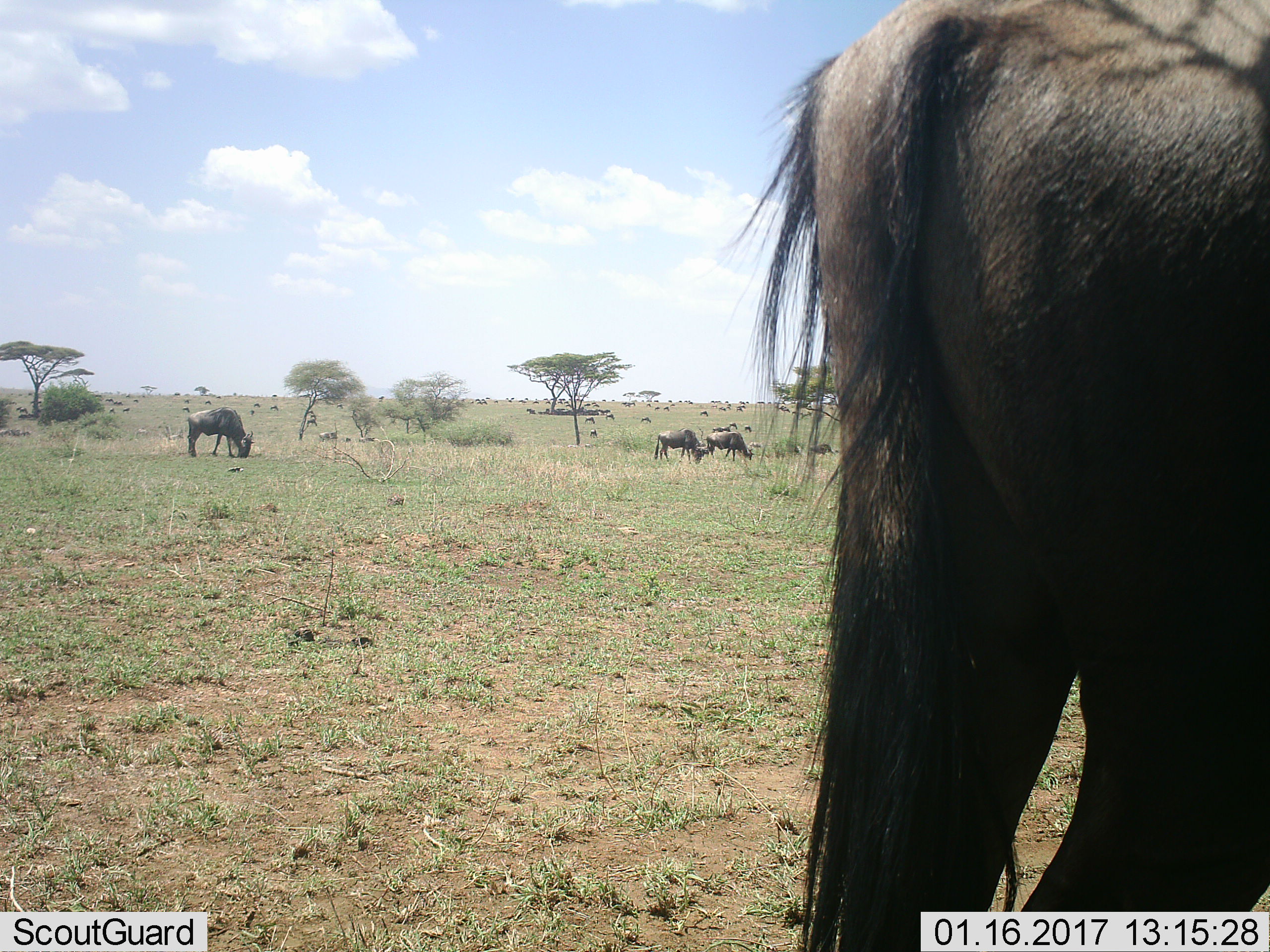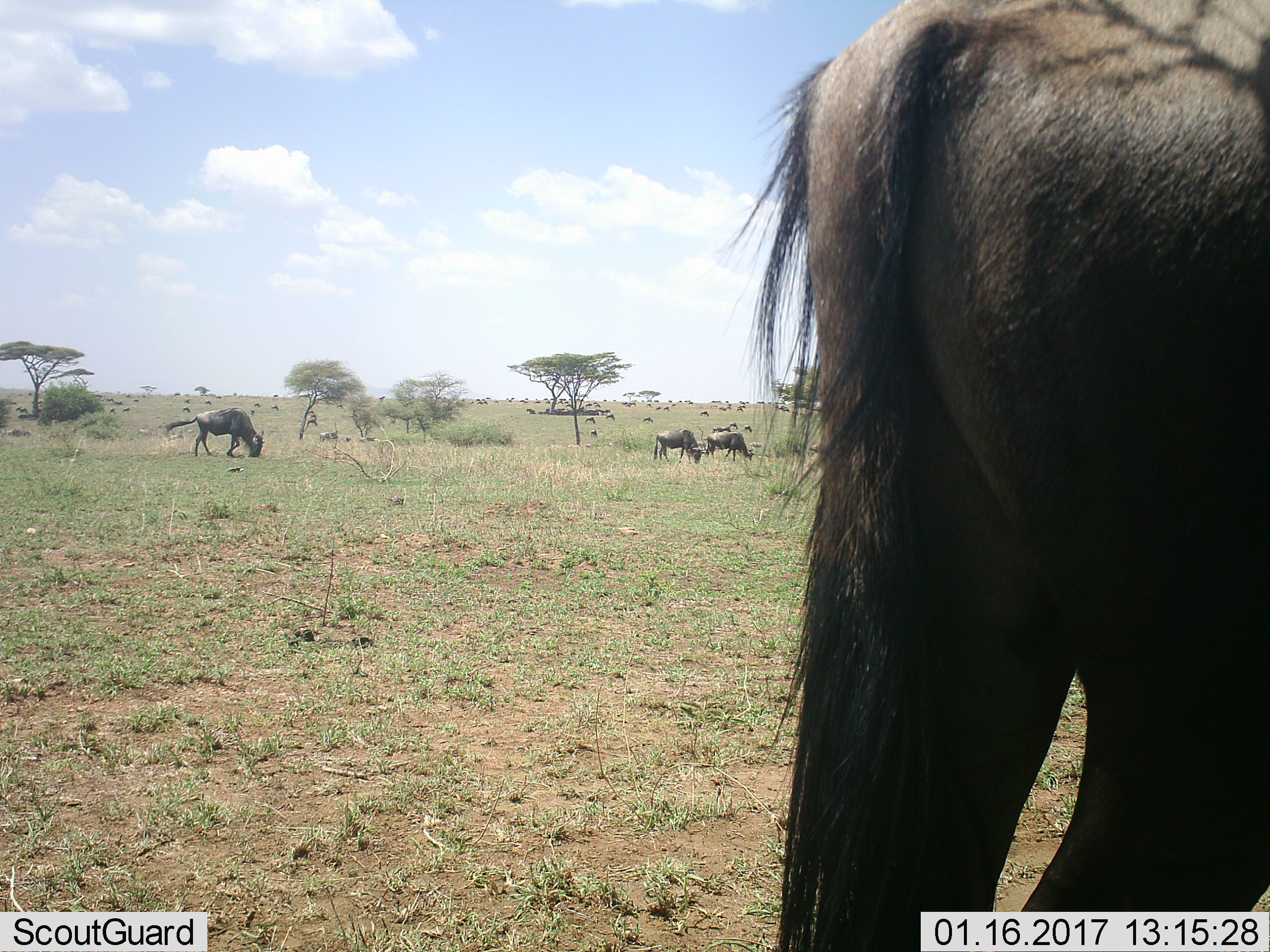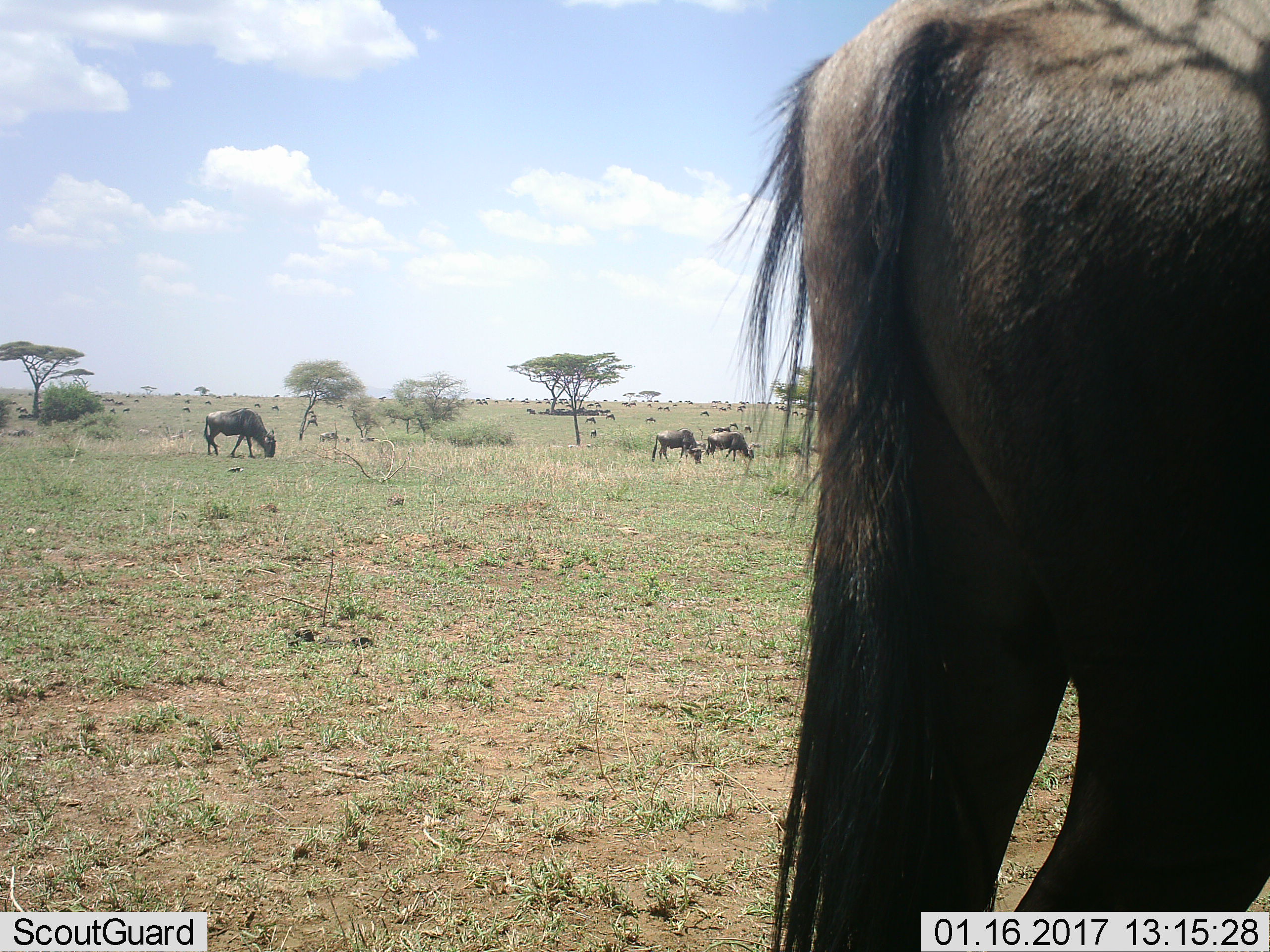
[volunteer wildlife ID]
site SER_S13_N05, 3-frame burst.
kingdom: Animalia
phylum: Chordata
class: Mammalia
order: Artiodactyla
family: Bovidae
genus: Connochaetes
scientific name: Connochaetes taurinus taurinus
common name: blue wildebeest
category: wildebeestblue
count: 11-50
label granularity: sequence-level